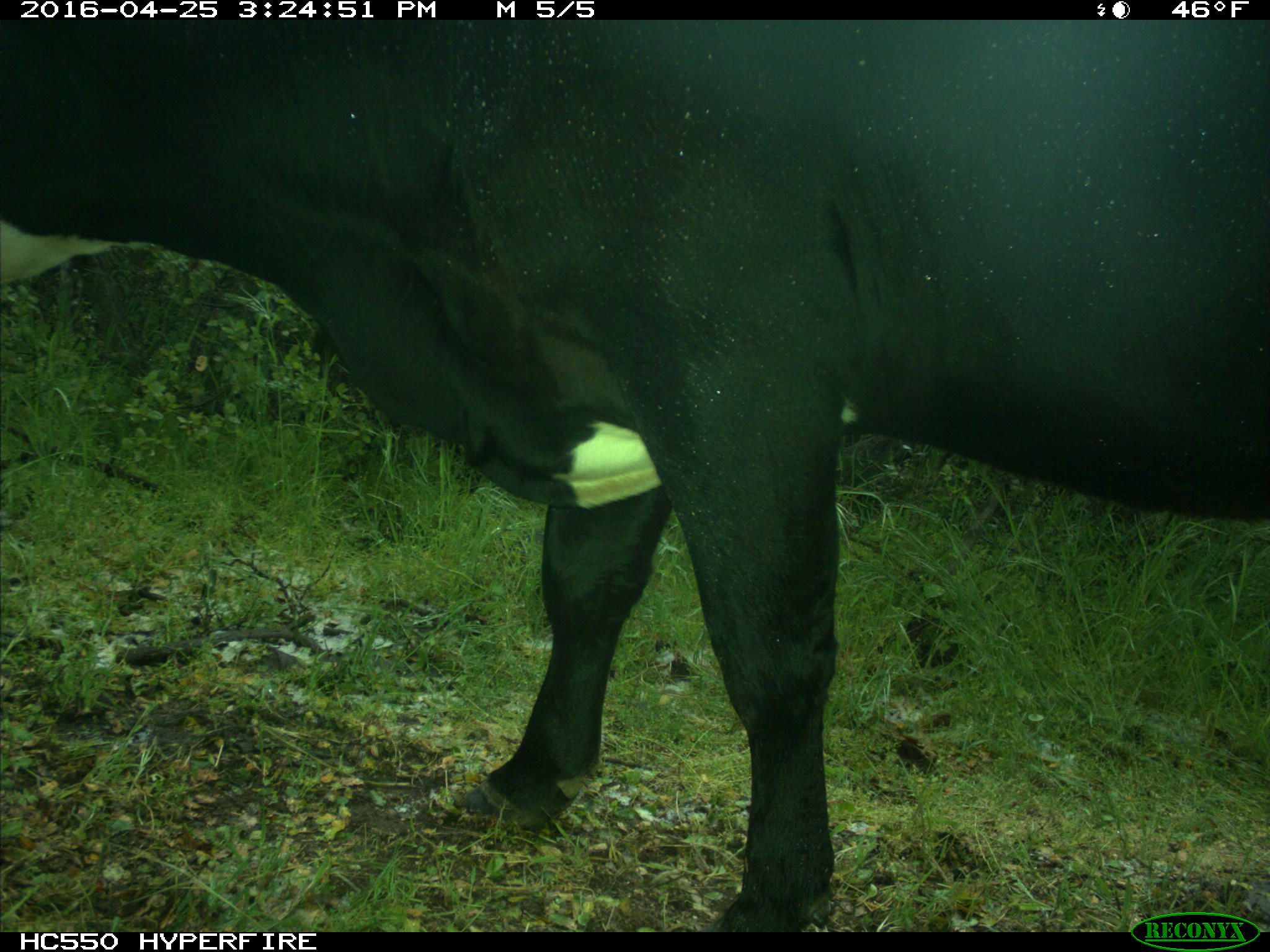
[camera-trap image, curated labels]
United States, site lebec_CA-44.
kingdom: Animalia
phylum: Chordata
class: Mammalia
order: Artiodactyla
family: Bovidae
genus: Bos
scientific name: Bos taurus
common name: domestic cow